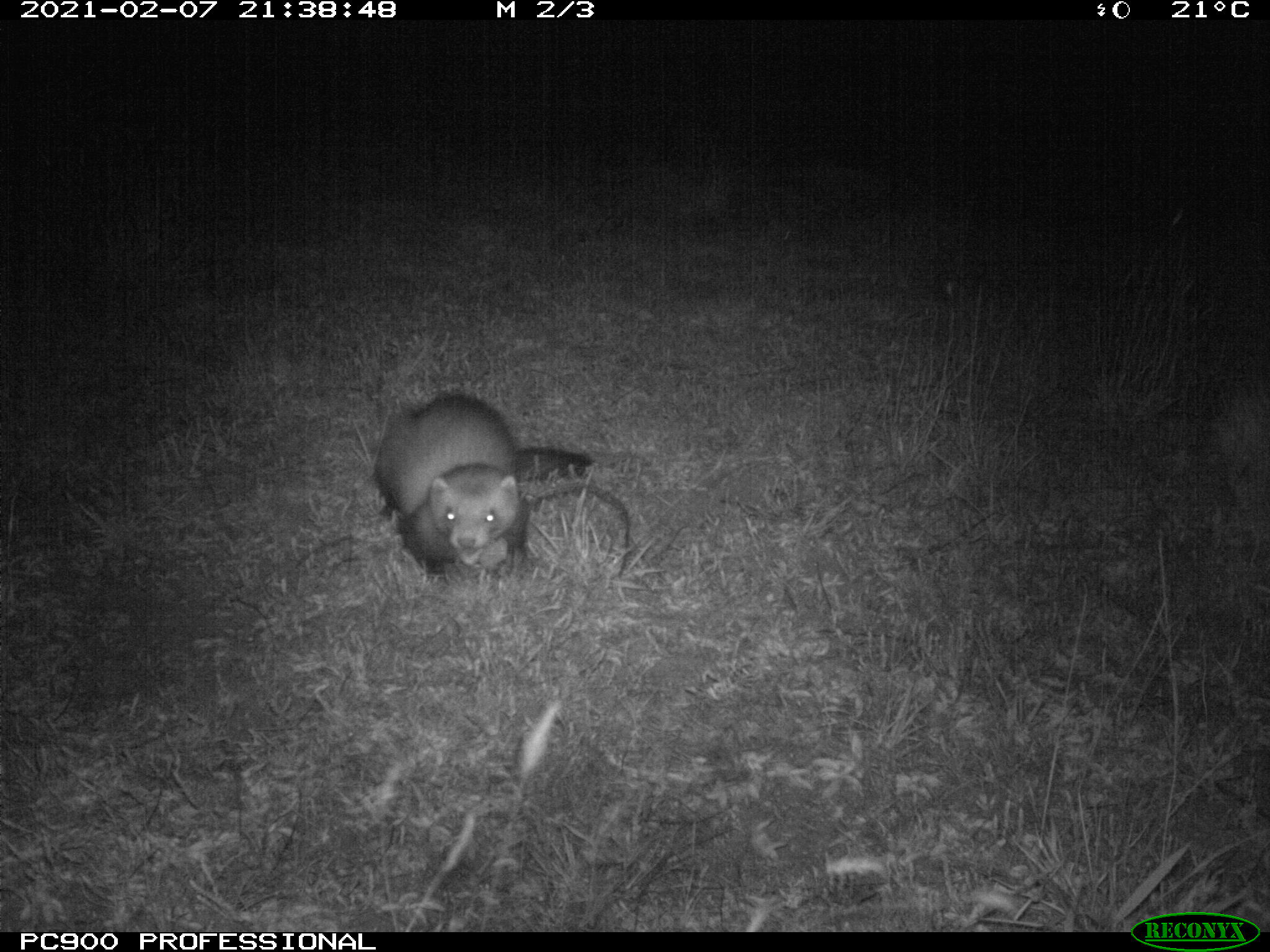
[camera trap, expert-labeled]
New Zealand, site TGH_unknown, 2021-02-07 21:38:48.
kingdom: Animalia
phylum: Chordata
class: Mammalia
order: Carnivora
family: Mustelidae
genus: Mustela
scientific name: Mustela furo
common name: ferret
Ferret (Mustela furo).